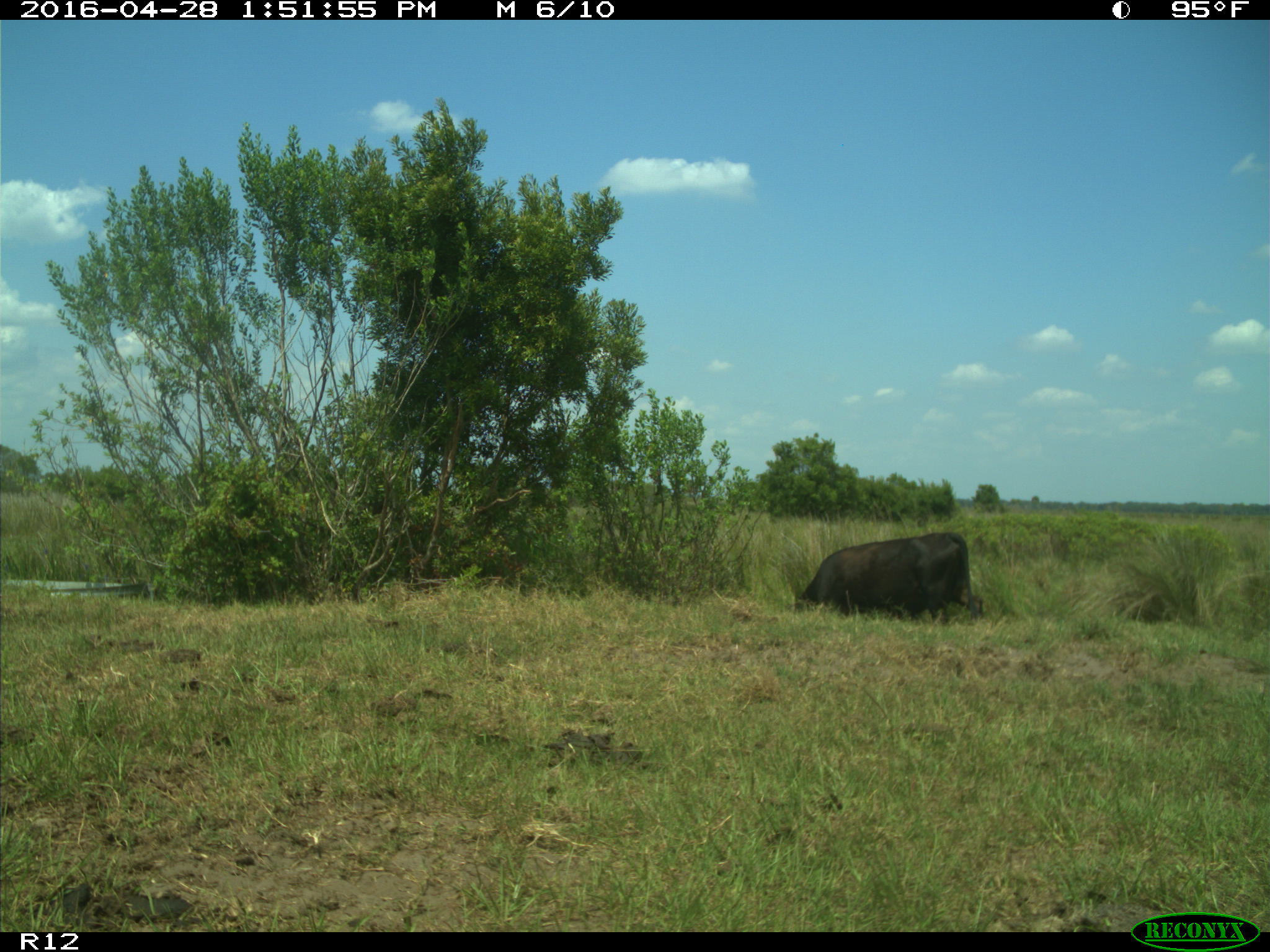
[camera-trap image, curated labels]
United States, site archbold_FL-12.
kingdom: Animalia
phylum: Chordata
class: Mammalia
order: Artiodactyla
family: Bovidae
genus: Bos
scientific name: Bos taurus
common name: domestic cow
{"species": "Bos taurus (domestic cow)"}